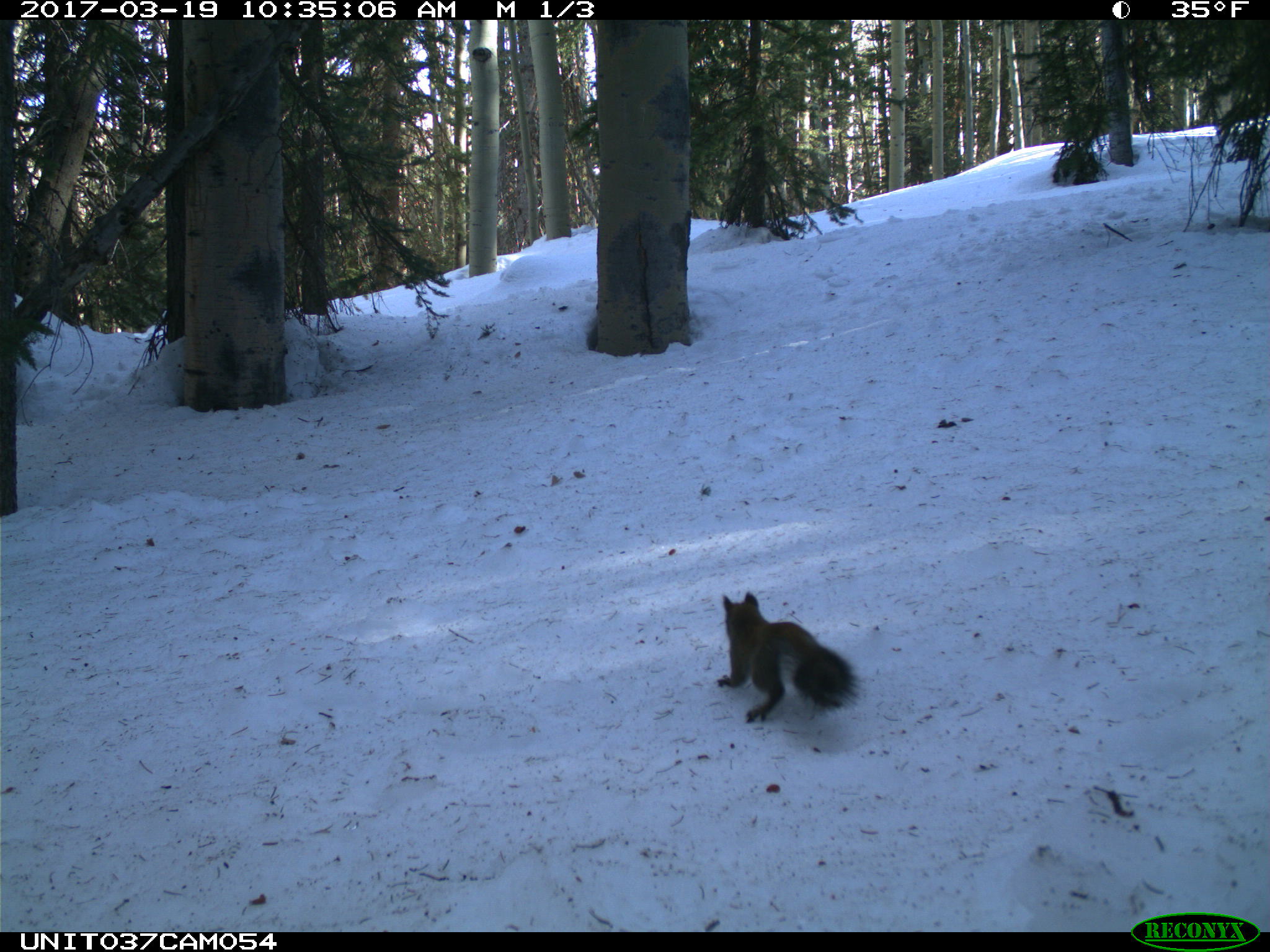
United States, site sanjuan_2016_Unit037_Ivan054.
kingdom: Animalia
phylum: Chordata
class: Mammalia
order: Rodentia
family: Sciuridae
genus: Tamiasciurus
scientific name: Tamiasciurus hudsonicus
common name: american red squirrel